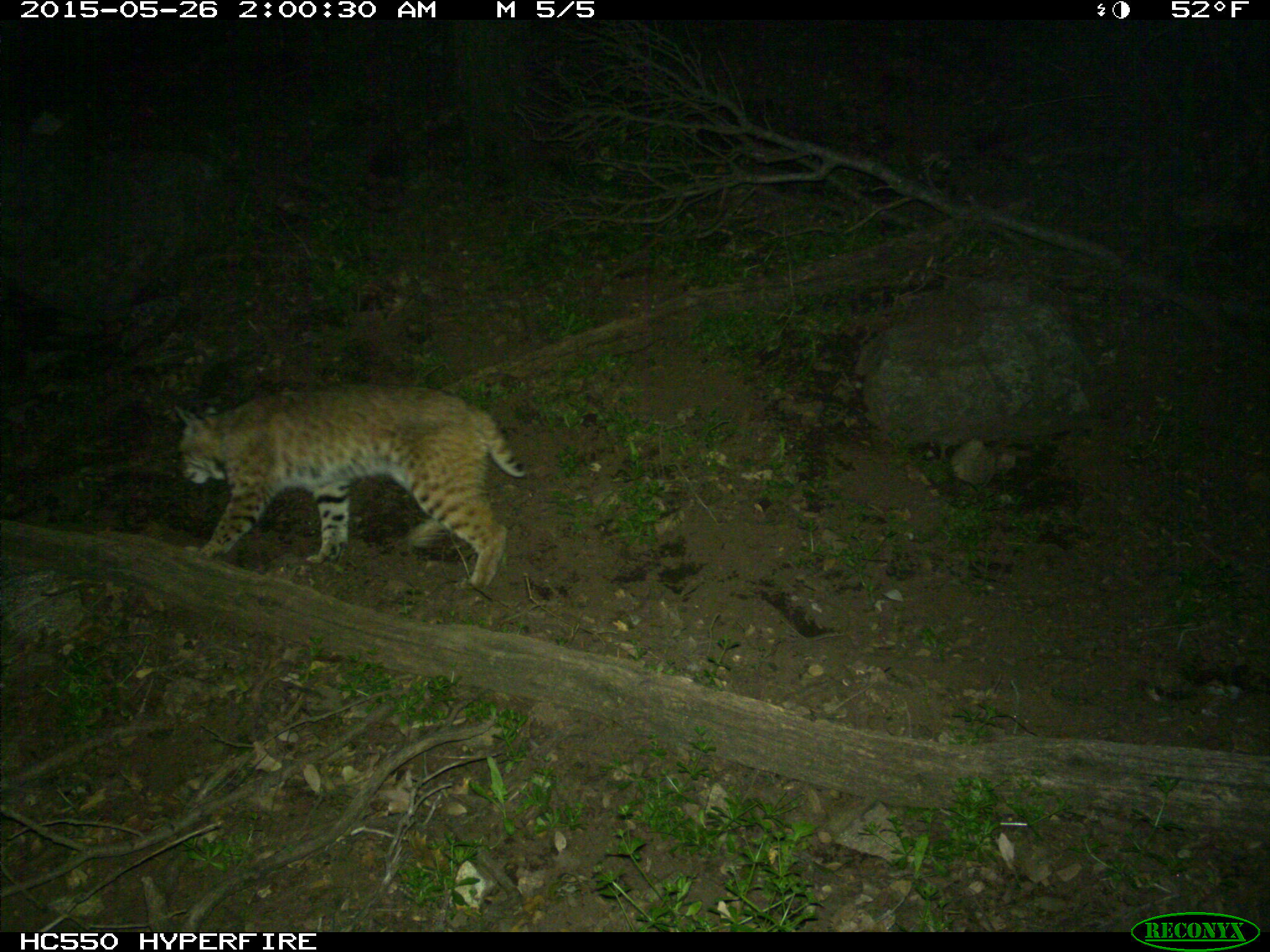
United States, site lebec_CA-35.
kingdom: Animalia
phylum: Chordata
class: Mammalia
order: Carnivora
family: Felidae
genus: Lynx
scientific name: Lynx rufus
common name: bobcat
Lynx rufus (bobcat).